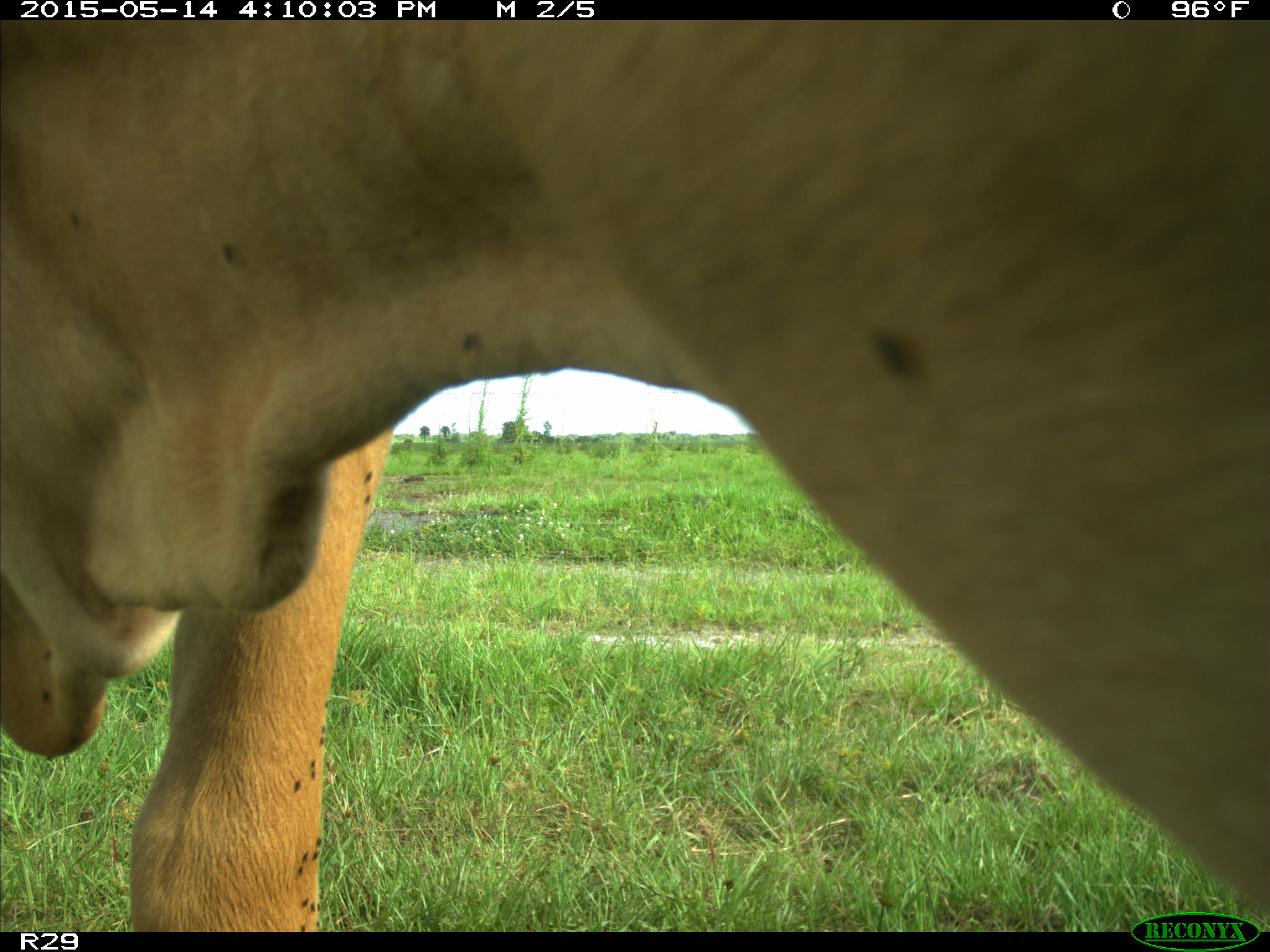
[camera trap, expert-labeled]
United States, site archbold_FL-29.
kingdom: Animalia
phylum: Chordata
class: Mammalia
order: Artiodactyla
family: Bovidae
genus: Bos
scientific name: Bos taurus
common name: domestic cow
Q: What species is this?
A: Bos taurus (domestic cow).